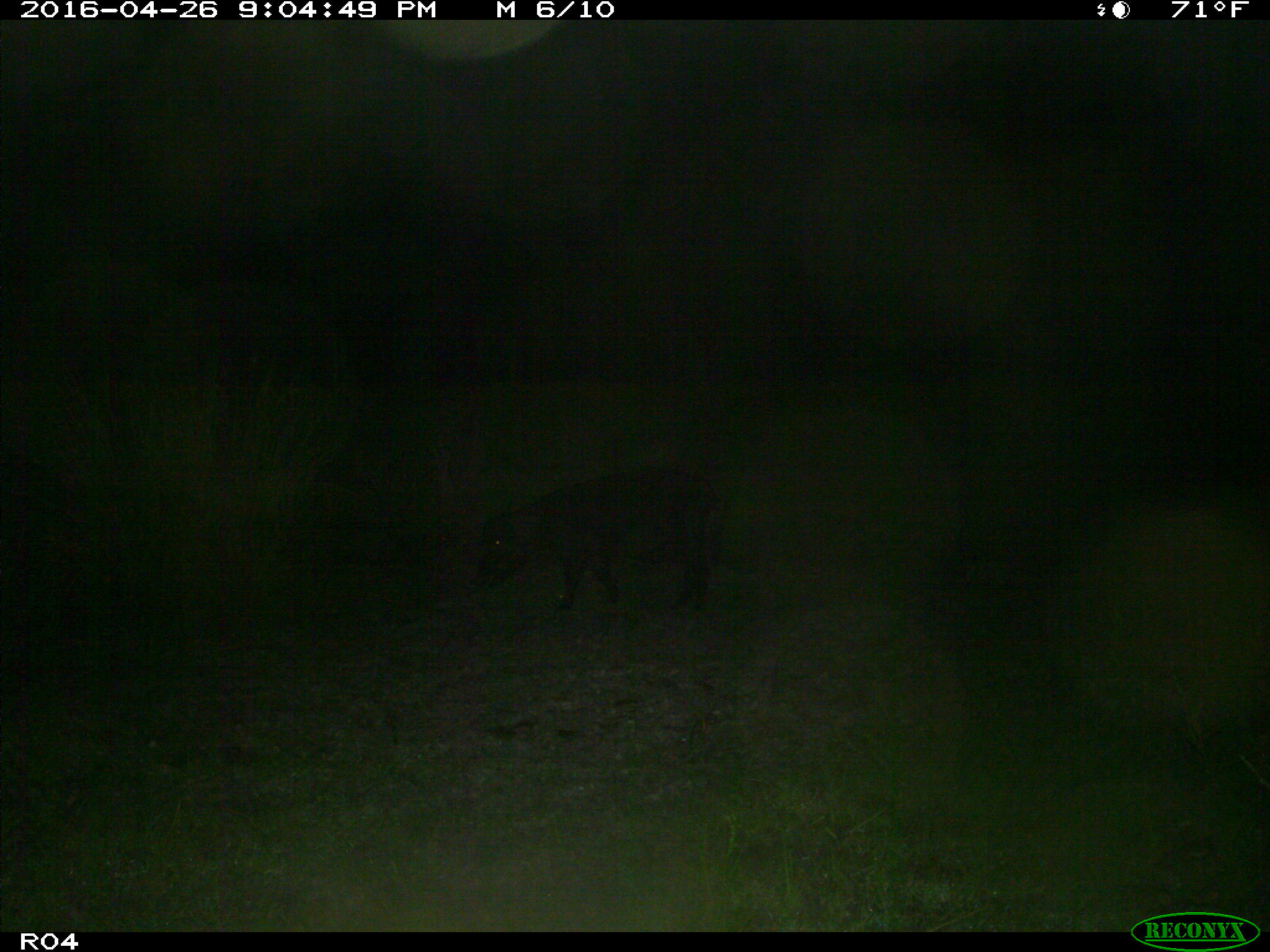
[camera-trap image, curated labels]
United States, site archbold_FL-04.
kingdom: Animalia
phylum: Chordata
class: Mammalia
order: Artiodactyla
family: Suidae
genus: Sus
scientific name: Sus scrofa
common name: wild boar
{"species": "Sus scrofa (wild boar)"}